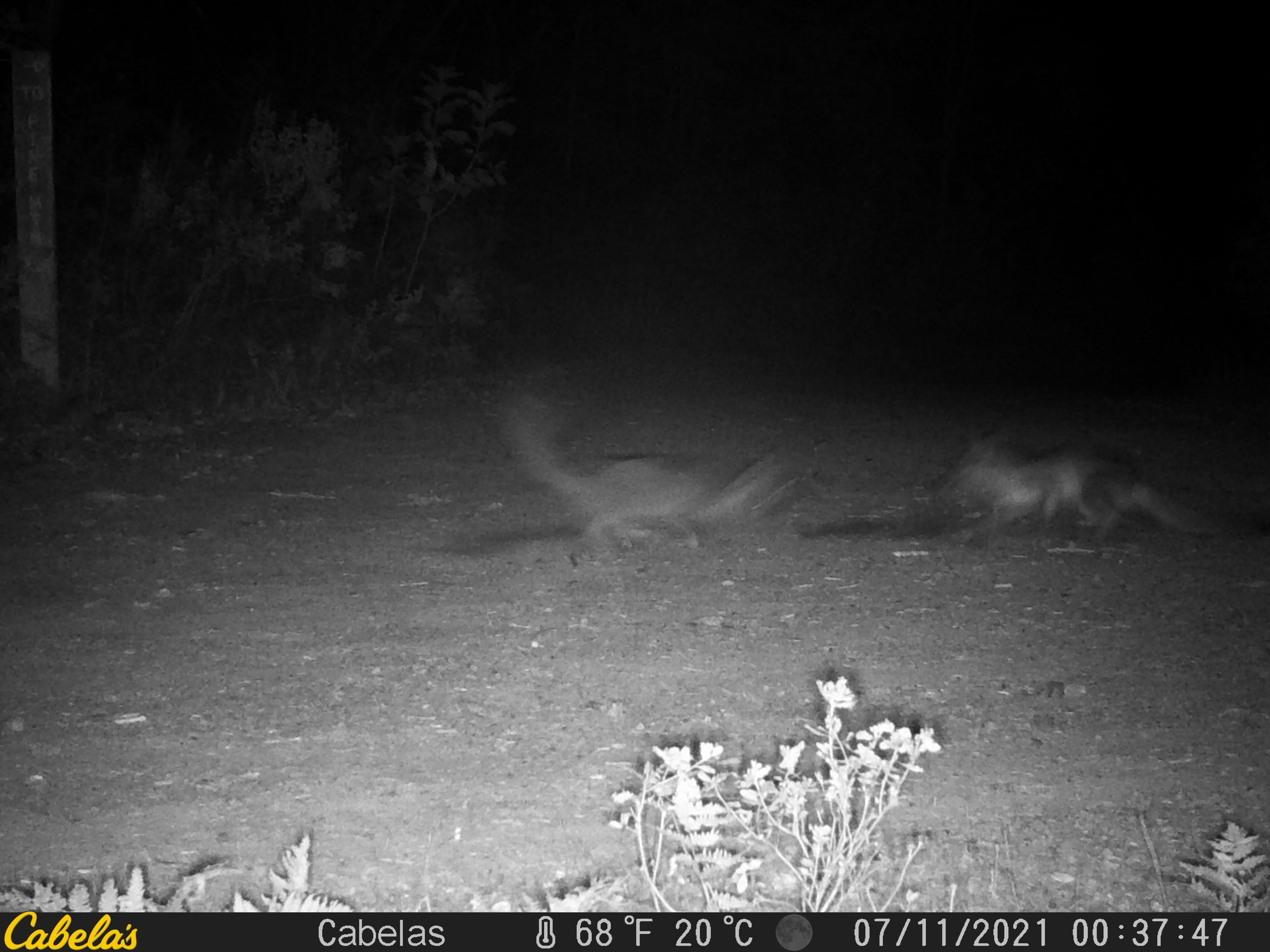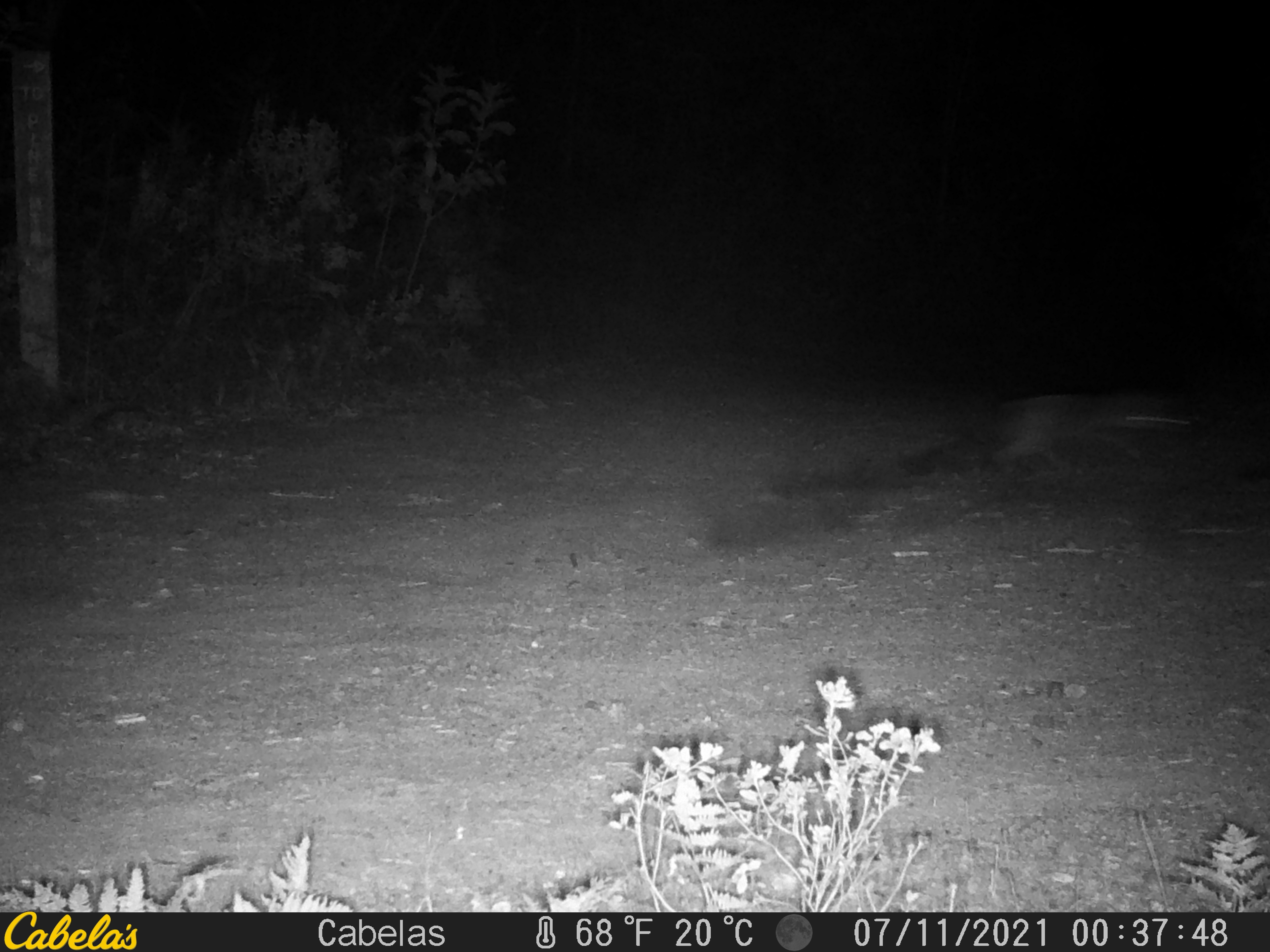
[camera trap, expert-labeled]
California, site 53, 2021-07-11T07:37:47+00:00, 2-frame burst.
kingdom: Animalia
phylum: Chordata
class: Mammalia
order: Carnivora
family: Canidae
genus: Urocyon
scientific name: Urocyon cinereoargenteus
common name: gray fox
Gray fox (Urocyon cinereoargenteus).